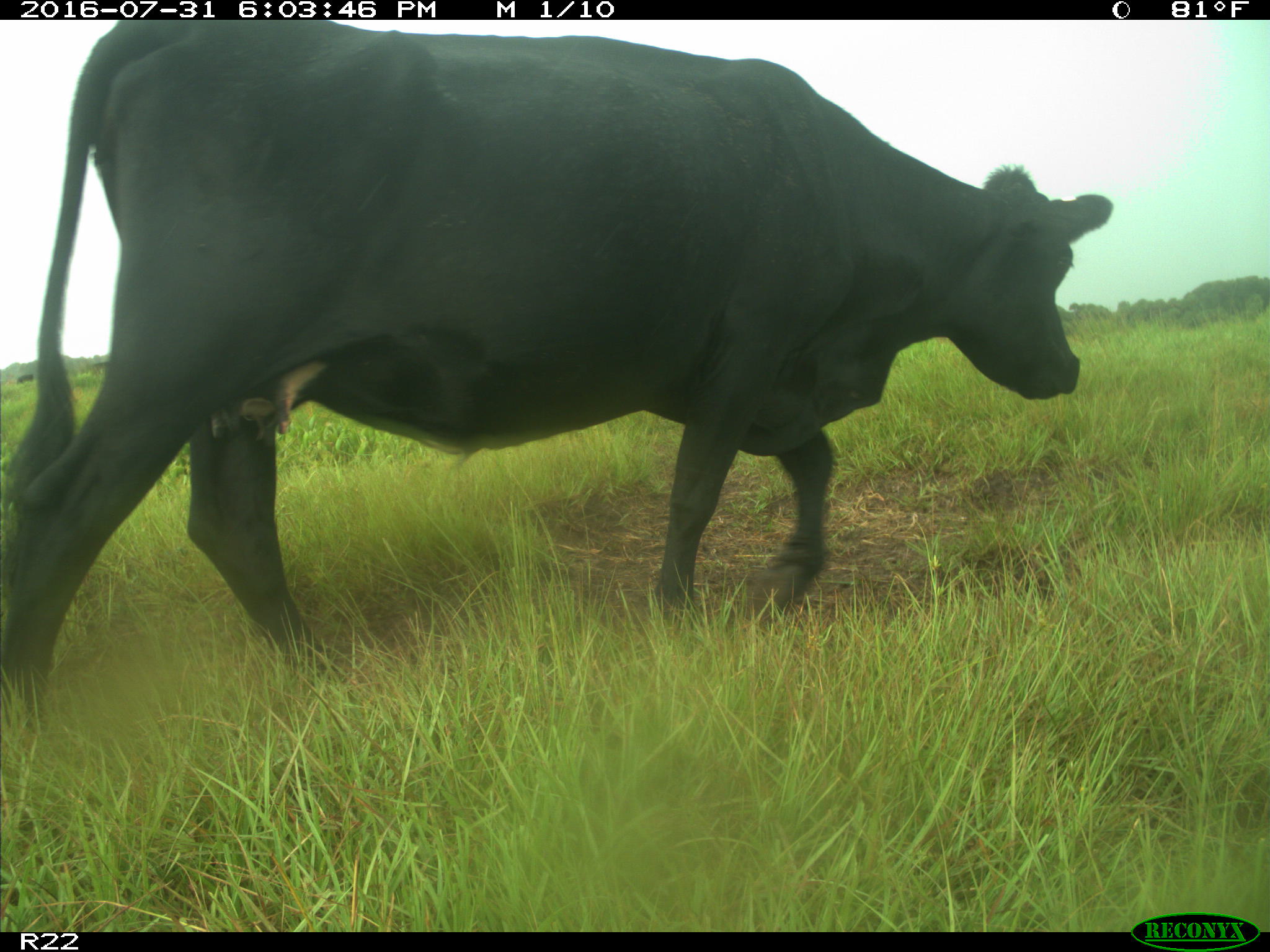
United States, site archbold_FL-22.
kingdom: Animalia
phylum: Chordata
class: Mammalia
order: Artiodactyla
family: Bovidae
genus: Bos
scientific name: Bos taurus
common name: domestic cow